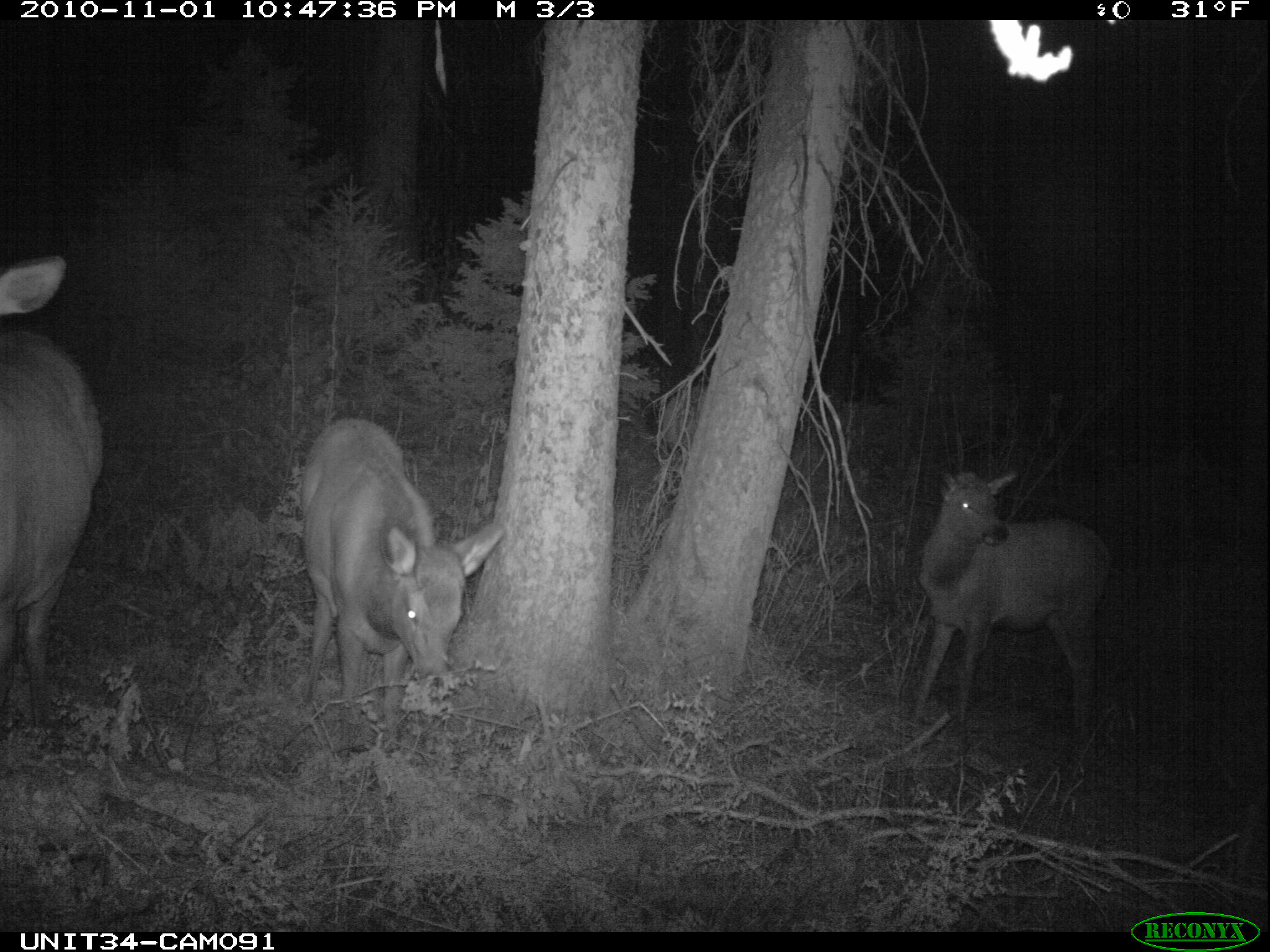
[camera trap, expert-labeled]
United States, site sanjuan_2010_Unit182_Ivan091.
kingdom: Animalia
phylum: Chordata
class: Mammalia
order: Artiodactyla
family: Cervidae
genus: Cervus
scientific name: Cervus elaphus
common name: red deer